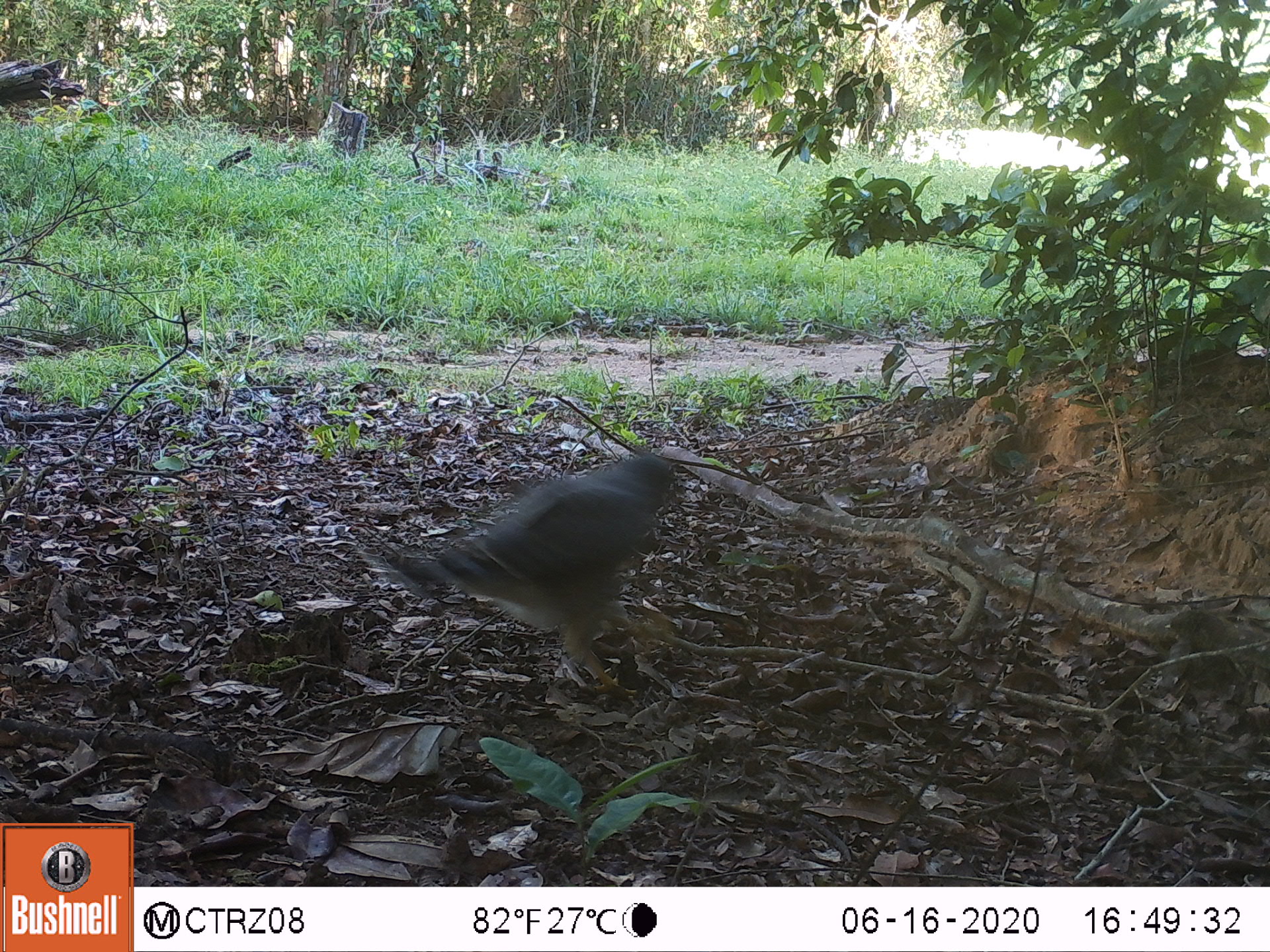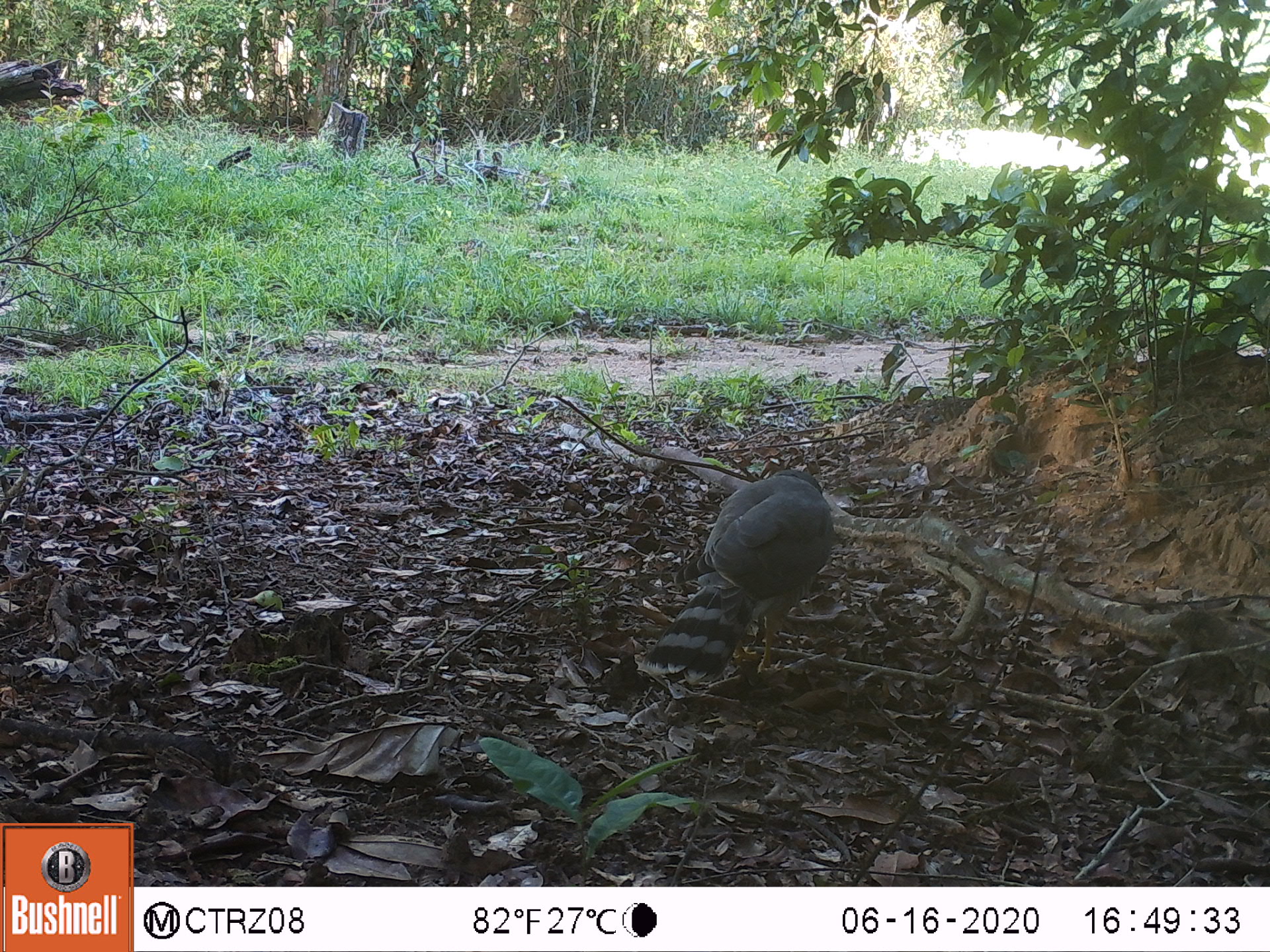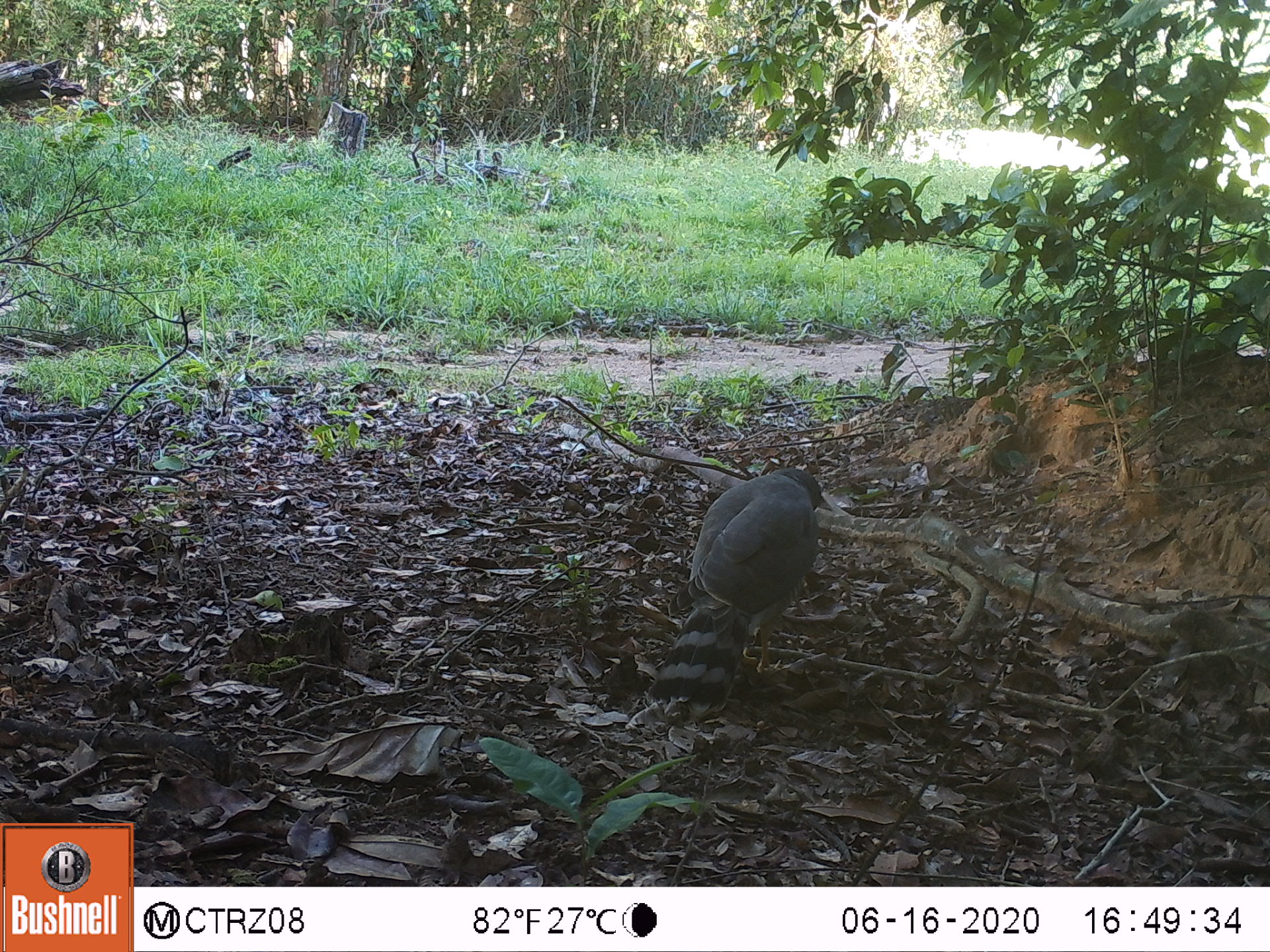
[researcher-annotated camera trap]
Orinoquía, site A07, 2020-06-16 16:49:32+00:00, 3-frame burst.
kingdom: Animalia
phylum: Chordata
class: Aves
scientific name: Aves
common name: bird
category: unknown bird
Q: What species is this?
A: Unknown bird (bird) (Aves).